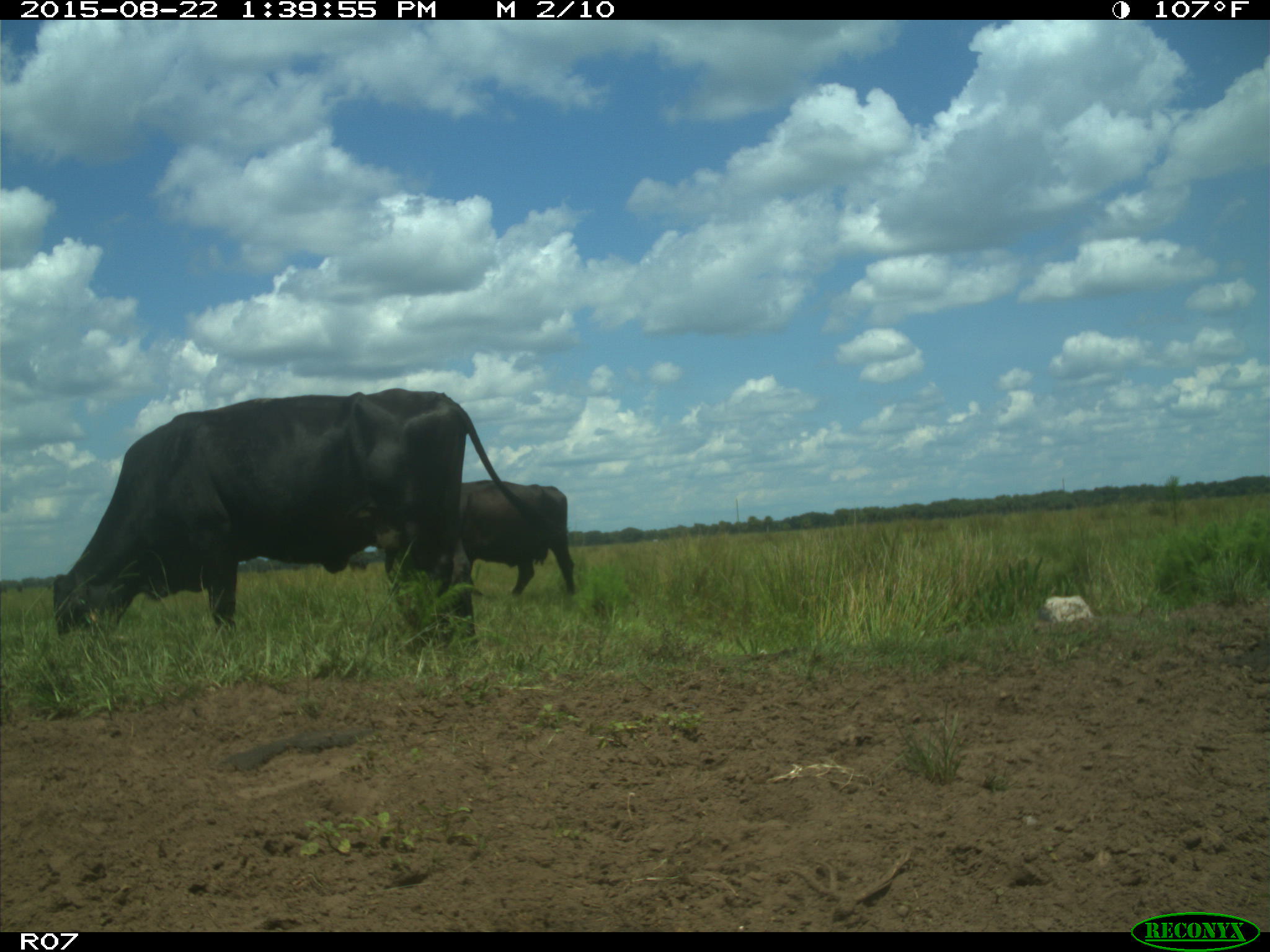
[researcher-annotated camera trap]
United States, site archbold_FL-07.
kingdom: Animalia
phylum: Chordata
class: Mammalia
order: Artiodactyla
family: Bovidae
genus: Bos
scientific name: Bos taurus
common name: domestic cow